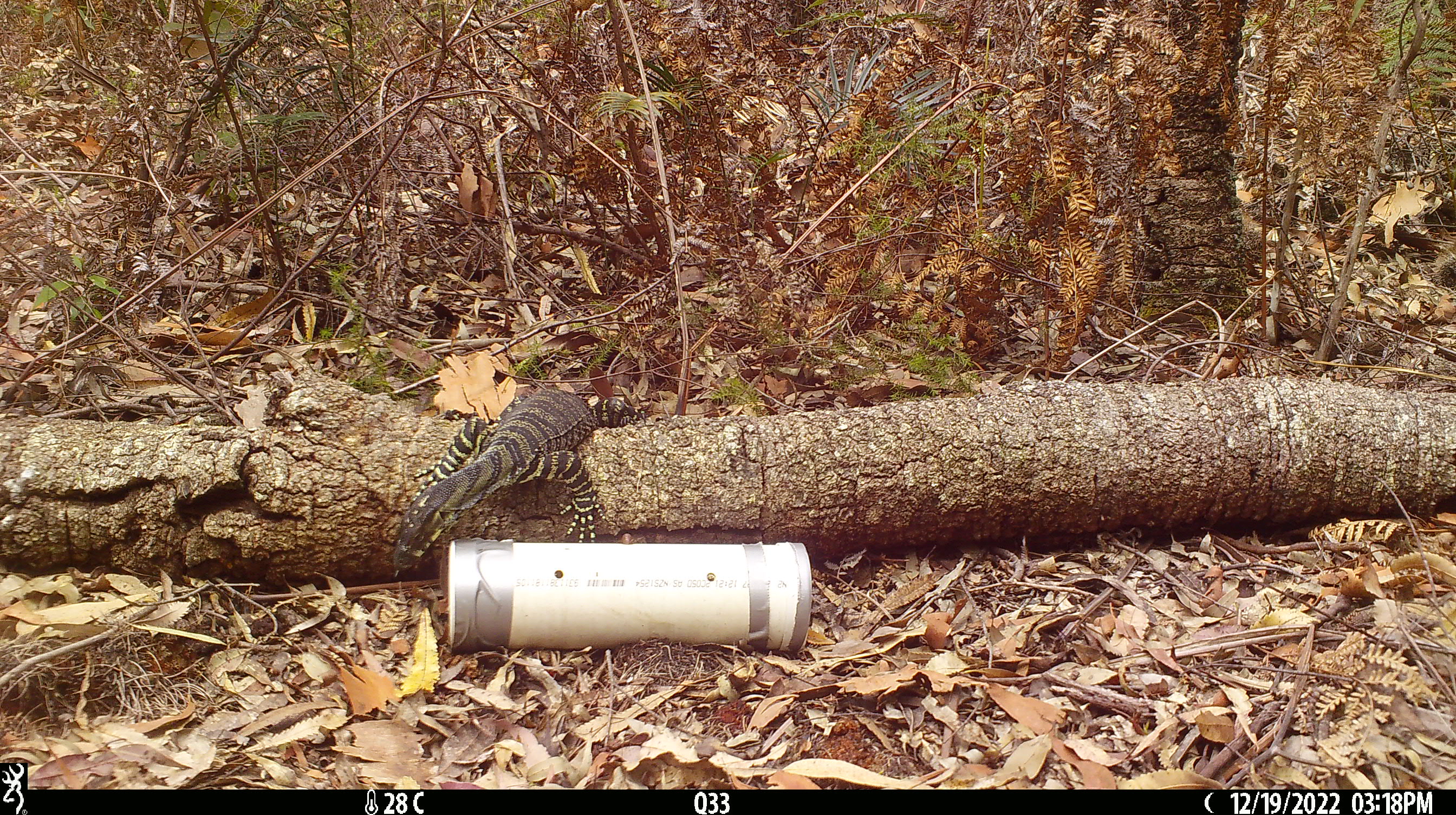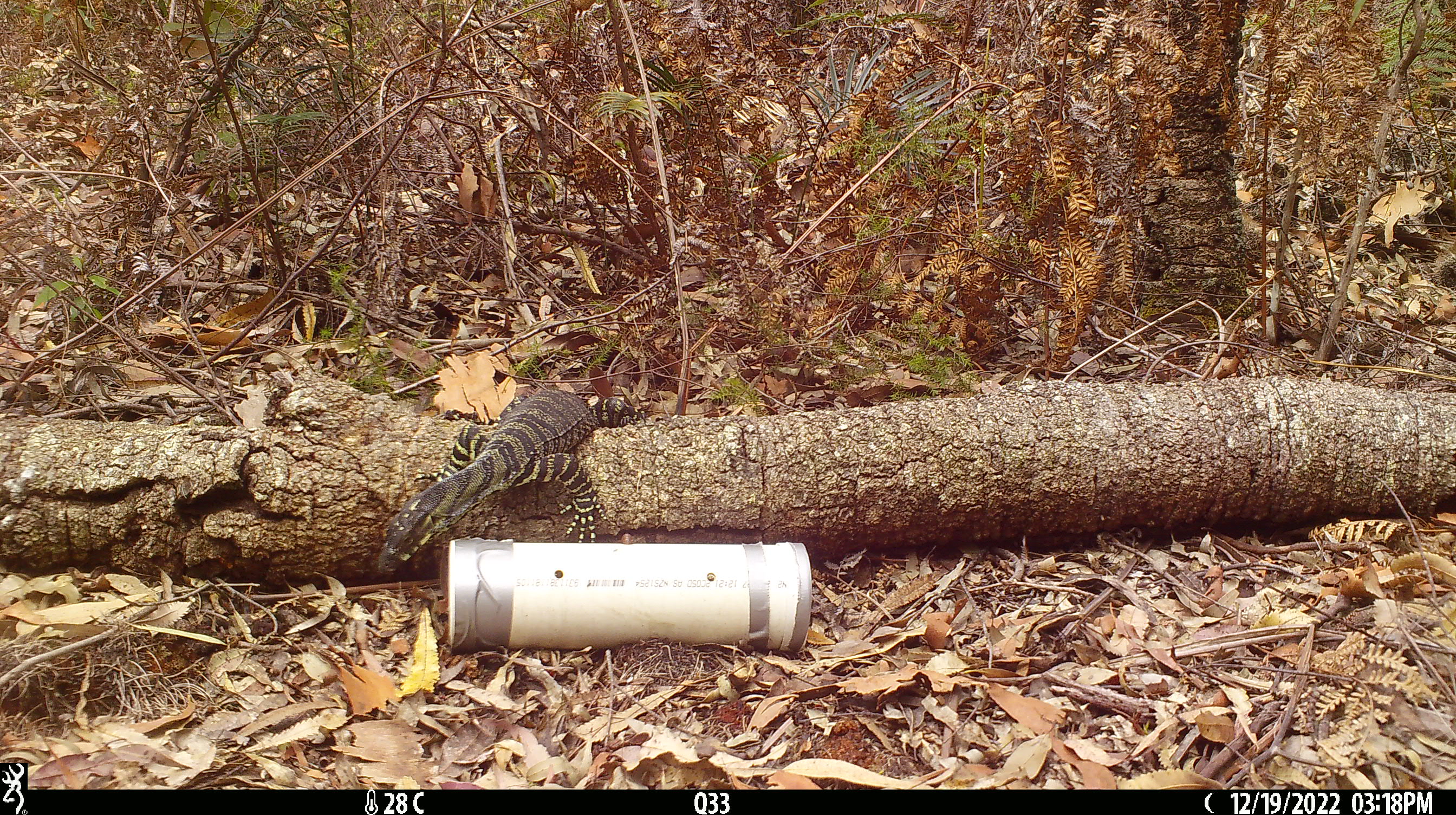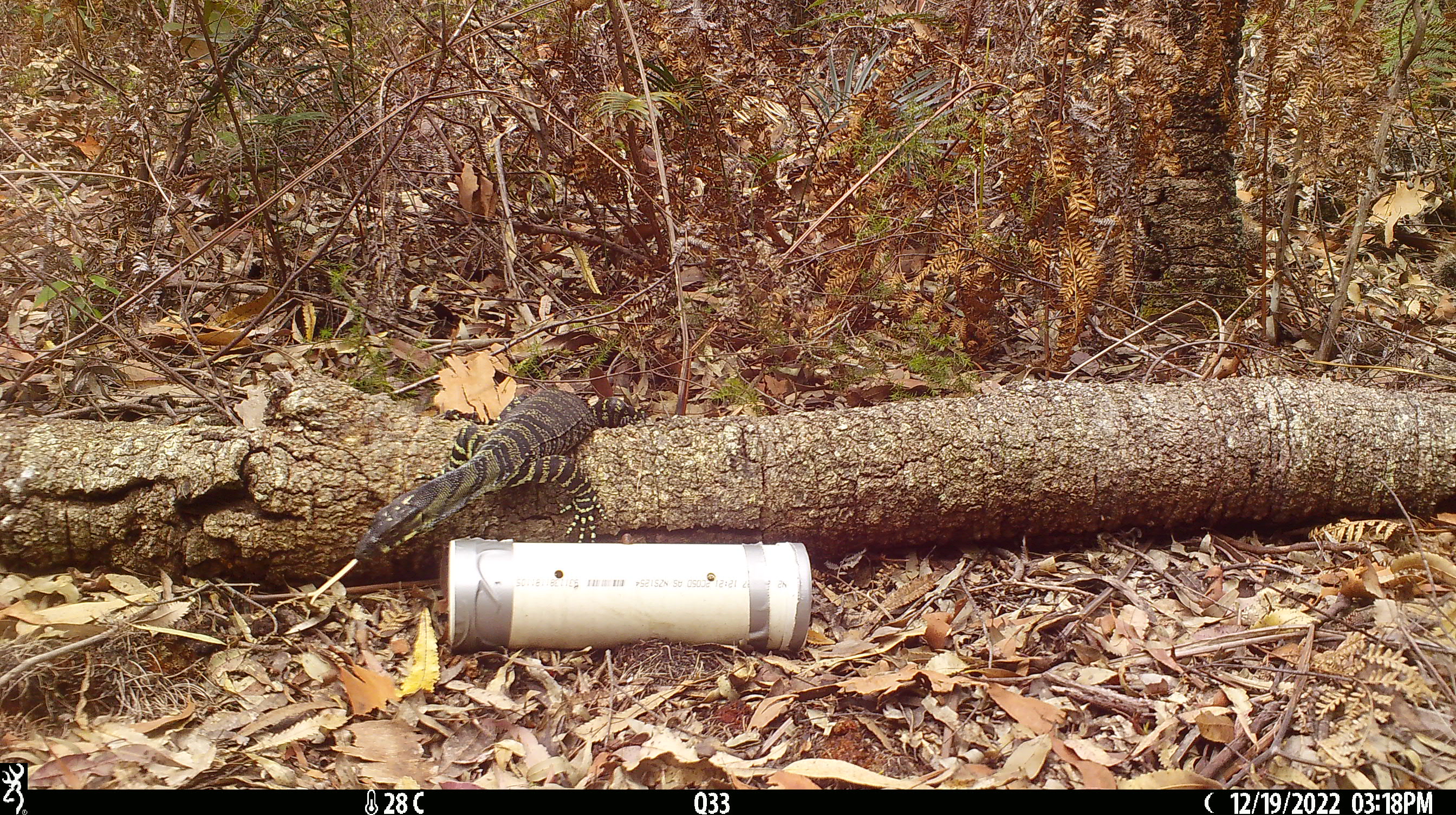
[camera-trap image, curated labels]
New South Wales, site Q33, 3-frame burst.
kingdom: Animalia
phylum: Chordata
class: Reptilia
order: Squamata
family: Varanidae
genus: Varanus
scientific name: Varanus varius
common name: lace monitor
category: goanna